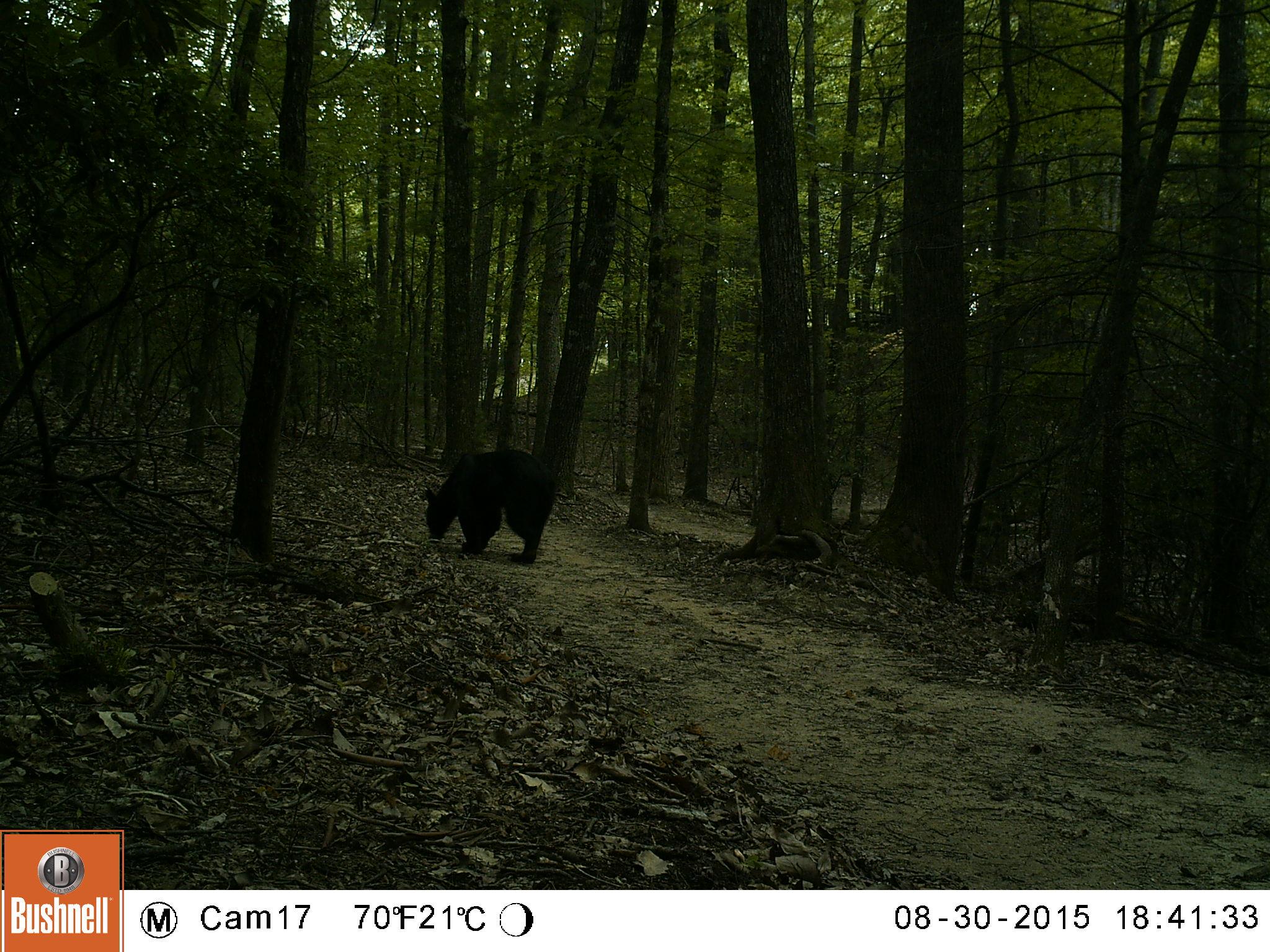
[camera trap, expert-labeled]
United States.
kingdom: Animalia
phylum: Chordata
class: Mammalia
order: Carnivora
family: Ursidae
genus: Ursus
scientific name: Ursus americanus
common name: american black bear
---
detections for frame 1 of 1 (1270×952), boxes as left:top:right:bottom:
American Black Bear: 422:448:564:562